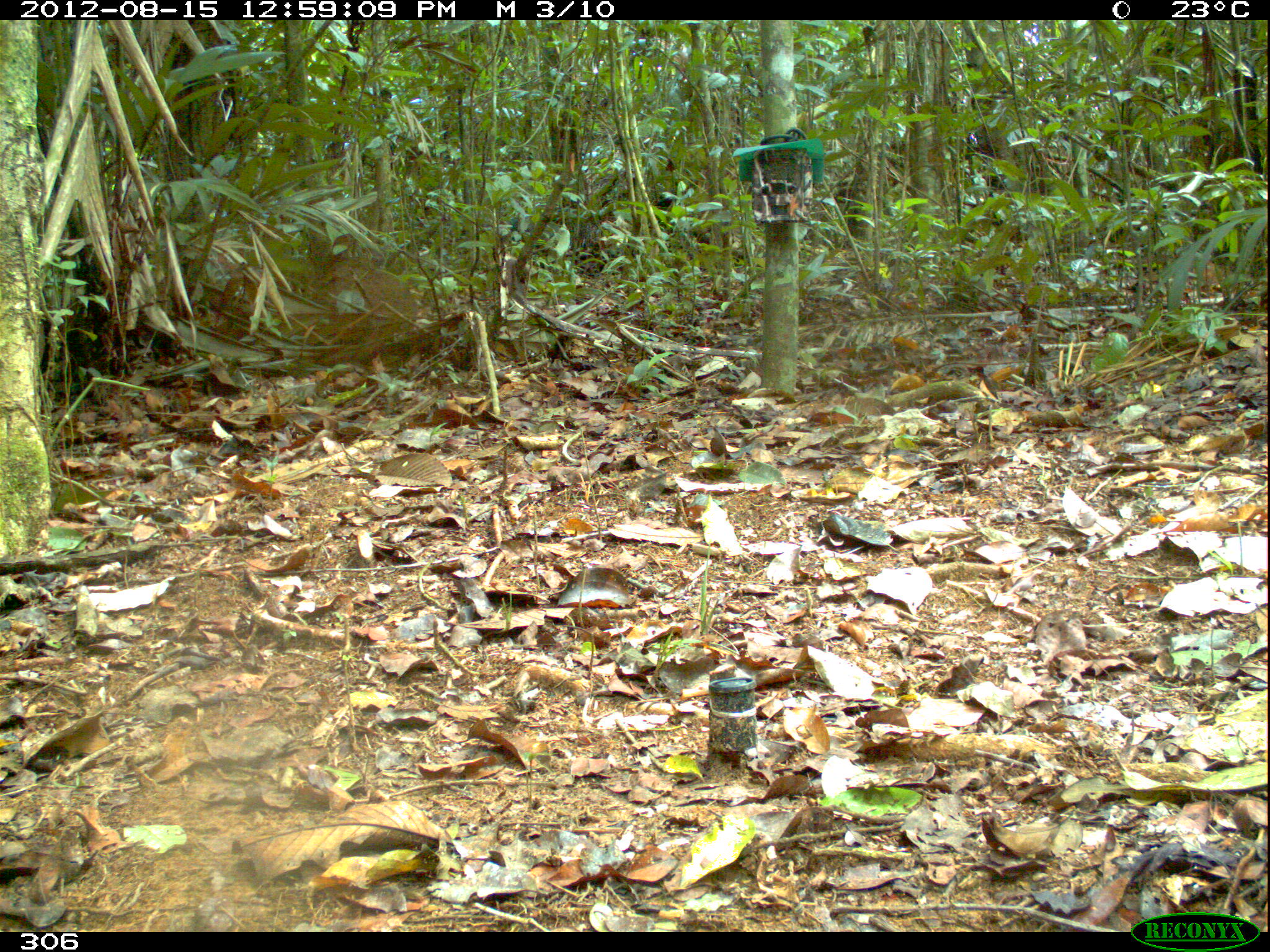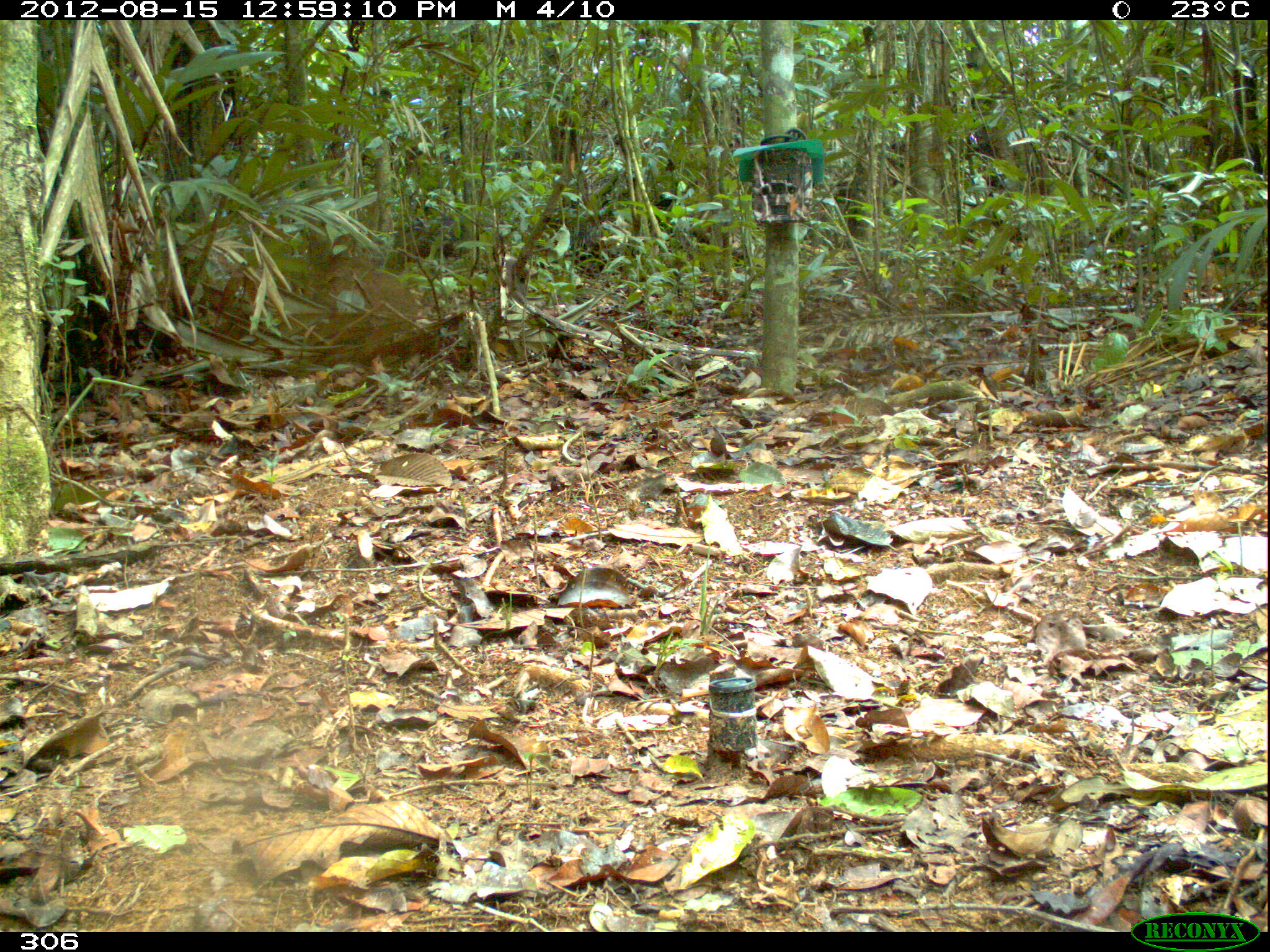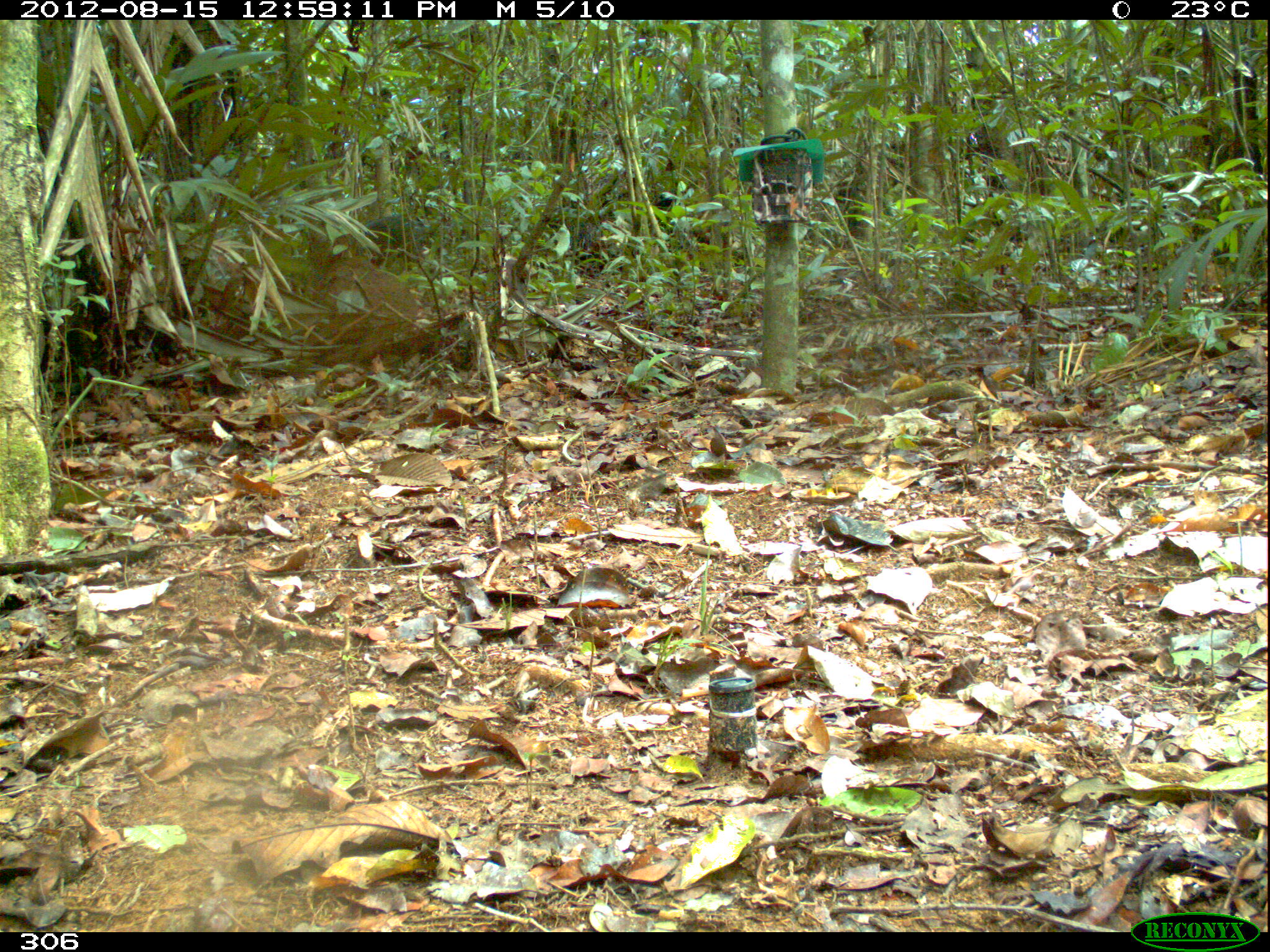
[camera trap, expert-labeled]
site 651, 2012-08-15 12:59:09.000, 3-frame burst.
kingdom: Animalia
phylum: Chordata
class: Mammalia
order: Artiodactyla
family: Tayassuidae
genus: Pecari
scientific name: Pecari tajacu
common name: collared peccary